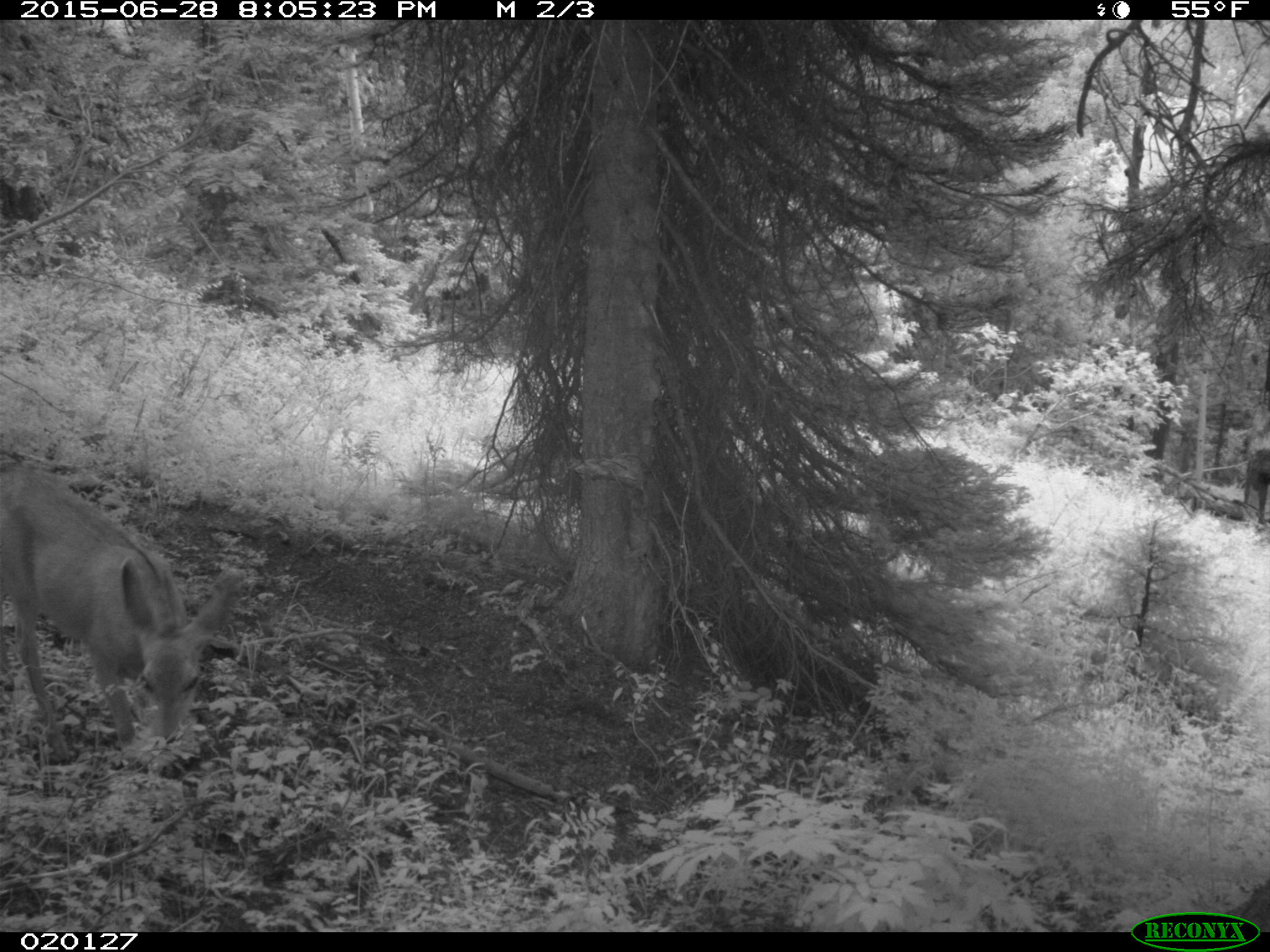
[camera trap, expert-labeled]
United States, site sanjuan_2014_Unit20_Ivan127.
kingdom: Animalia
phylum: Chordata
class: Mammalia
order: Artiodactyla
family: Cervidae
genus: Odocoileus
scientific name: Odocoileus hemionus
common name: mule deer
Odocoileus hemionus (mule deer).